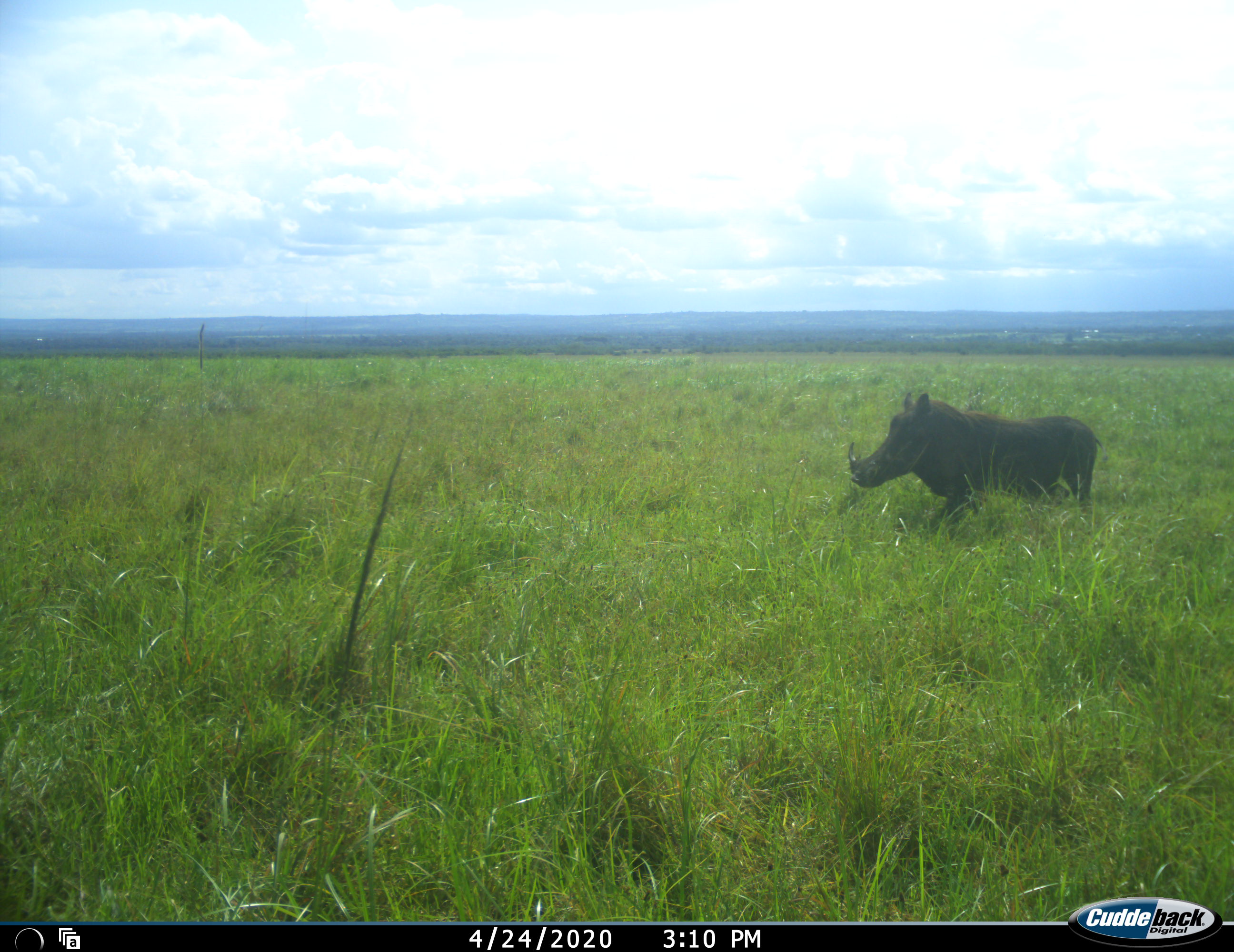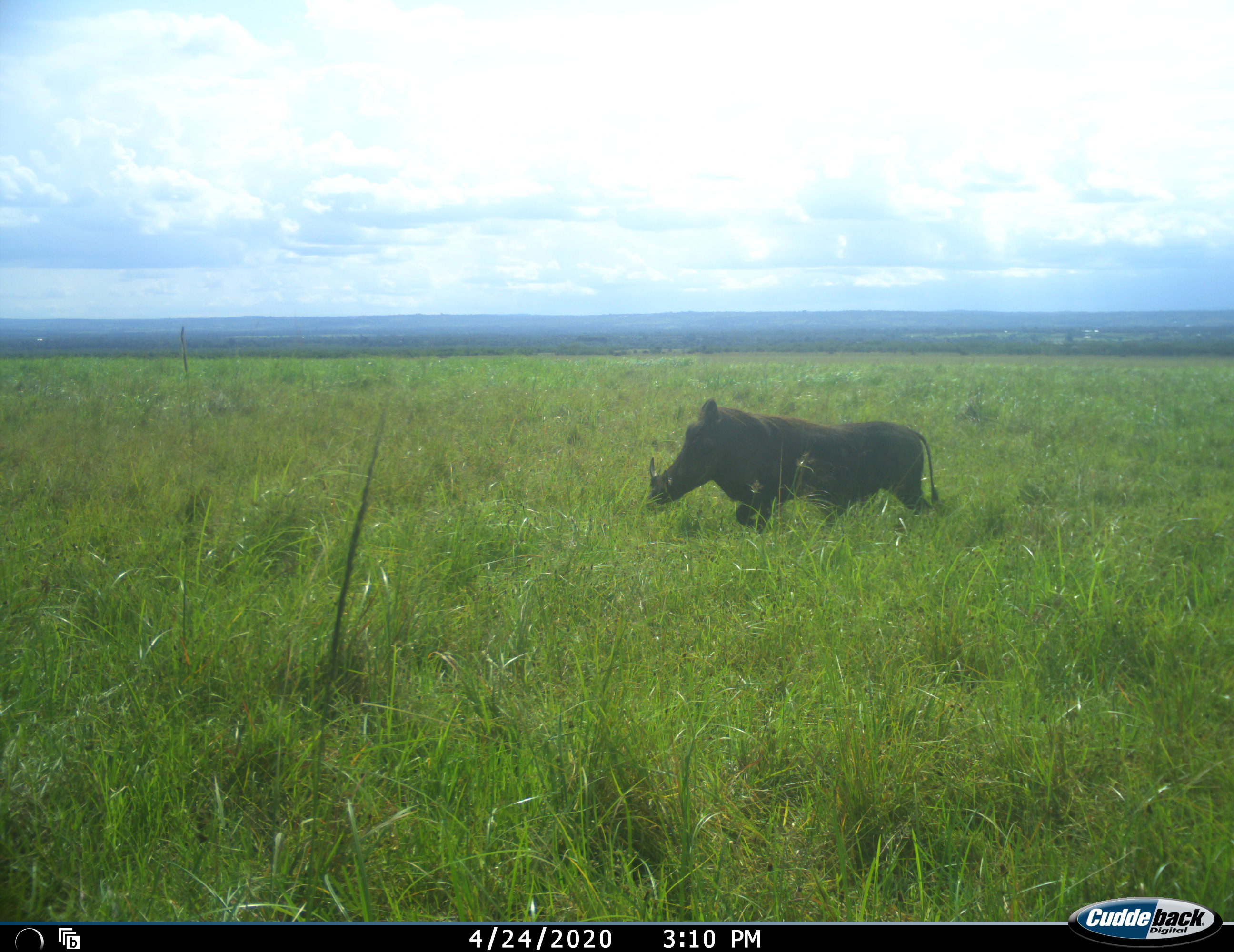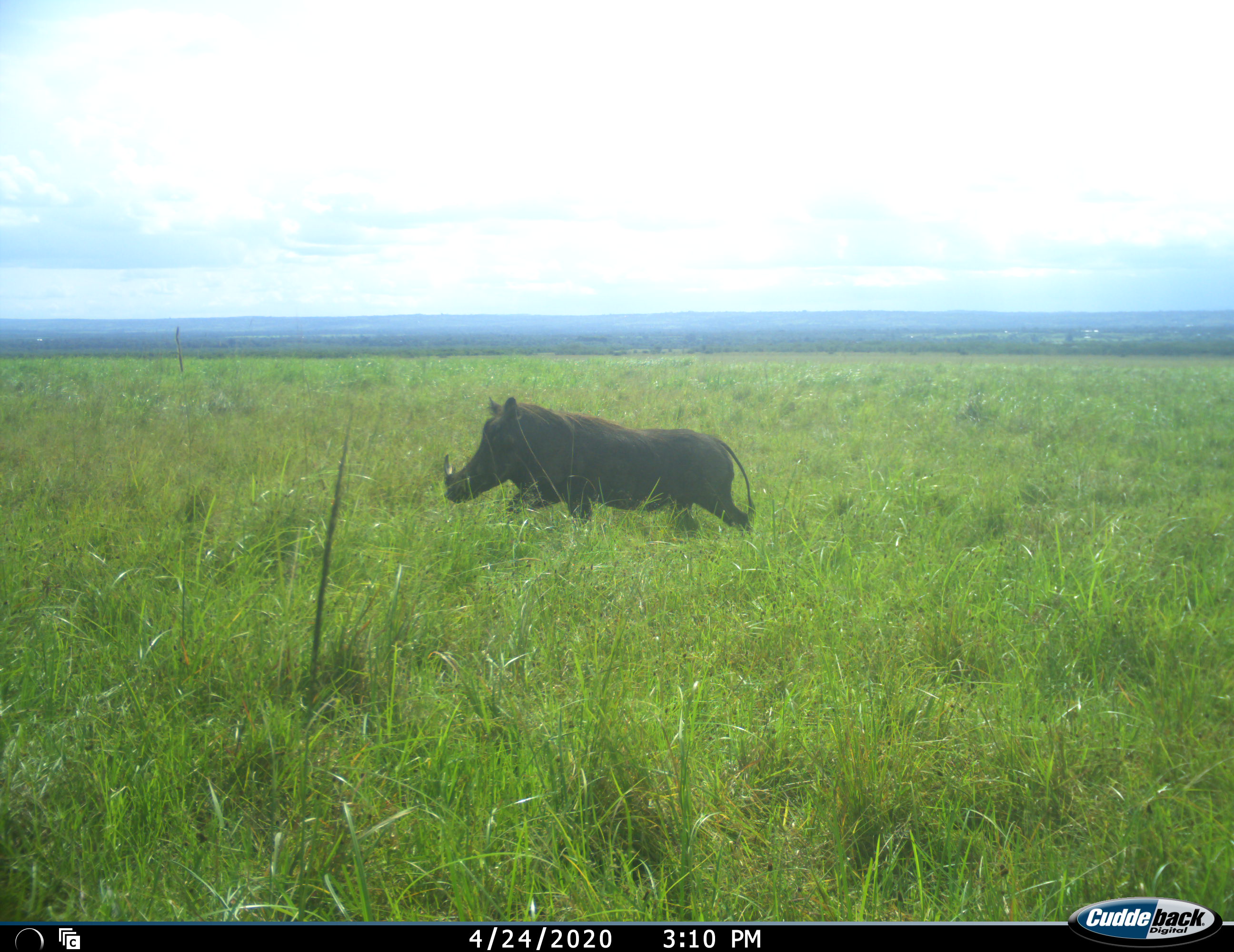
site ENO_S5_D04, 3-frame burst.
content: unidentified animal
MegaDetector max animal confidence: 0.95